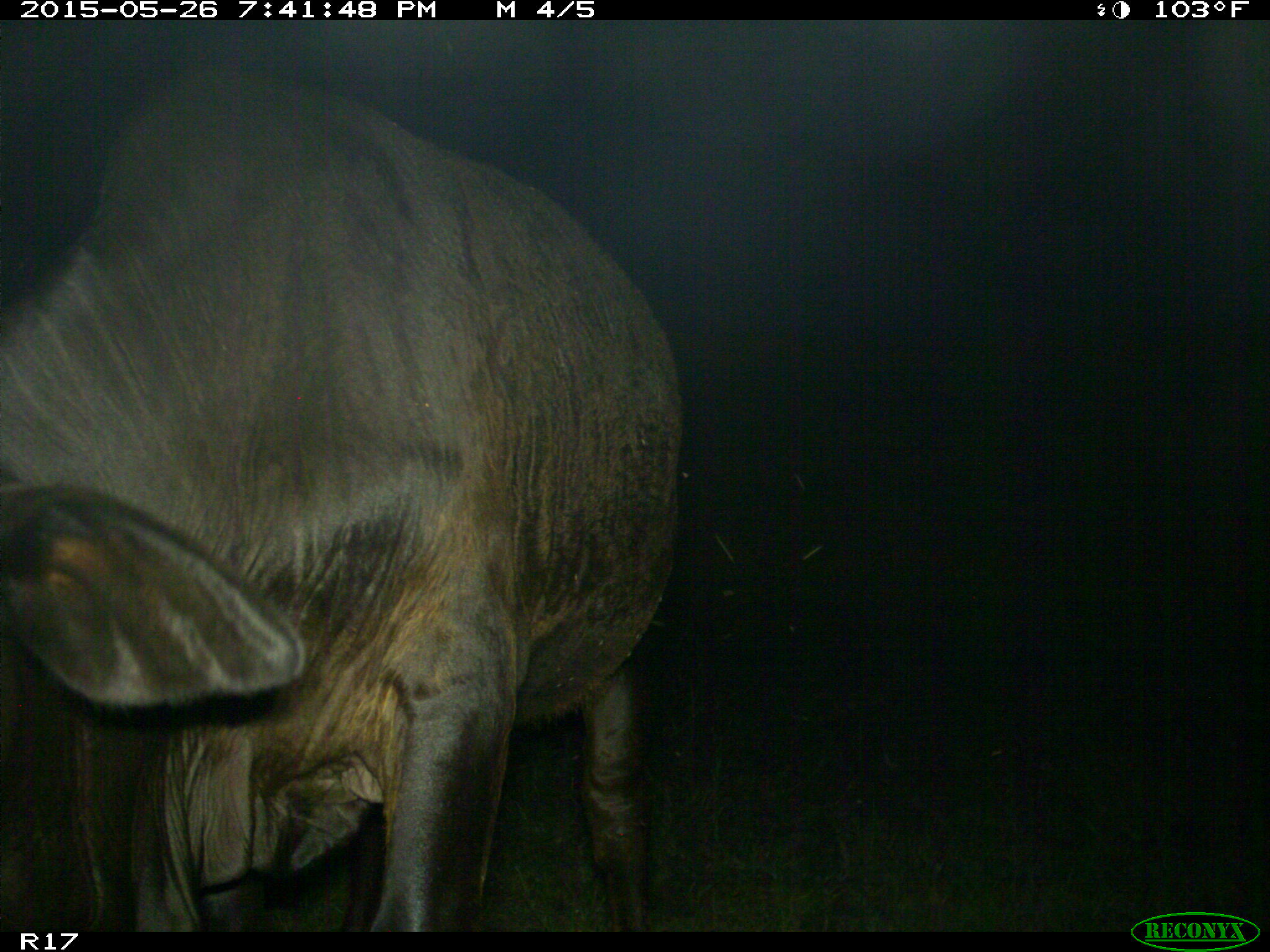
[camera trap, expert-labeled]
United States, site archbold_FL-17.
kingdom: Animalia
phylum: Chordata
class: Mammalia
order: Artiodactyla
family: Bovidae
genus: Bos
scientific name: Bos taurus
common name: domestic cow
Bos taurus (domestic cow).